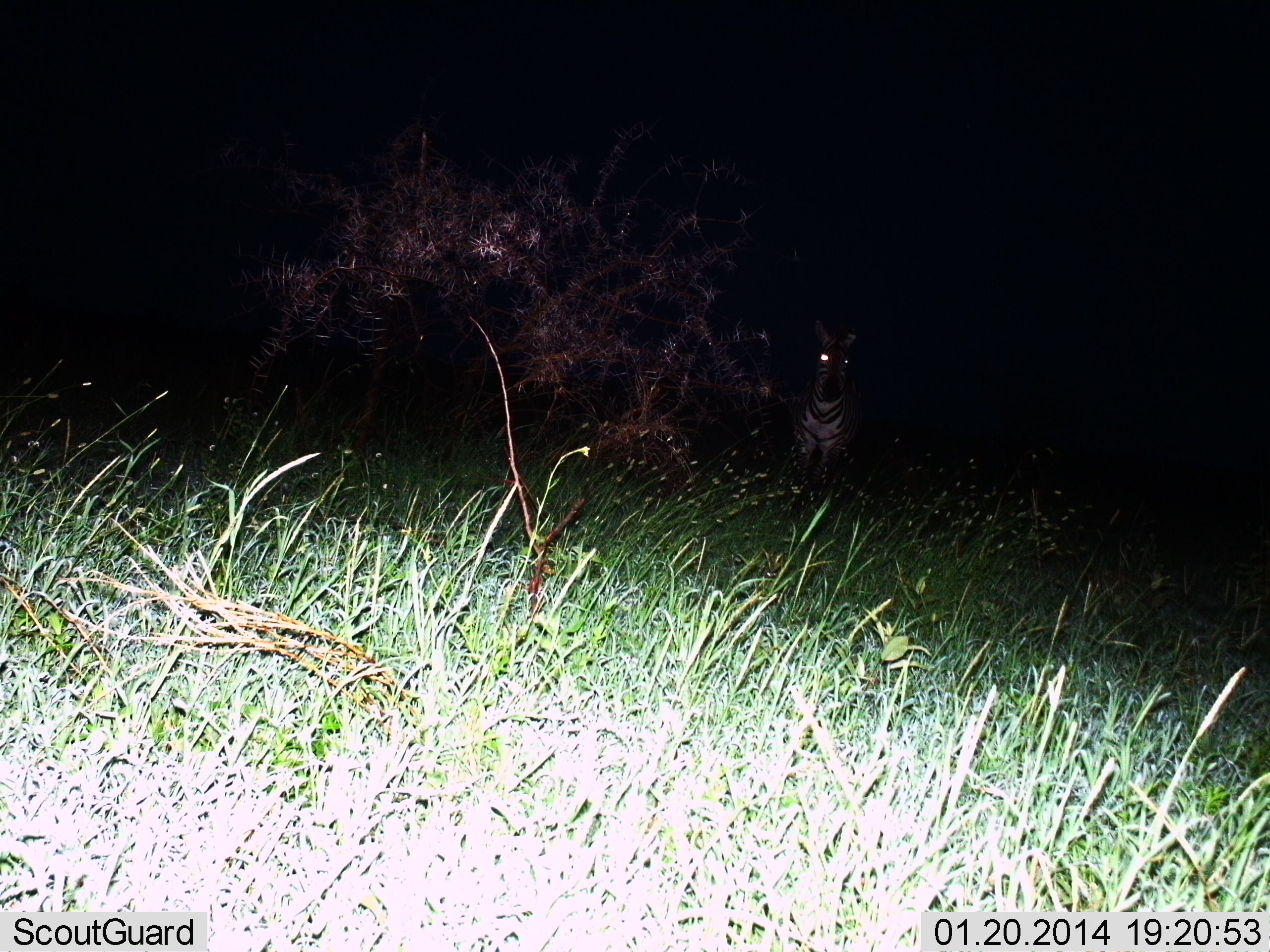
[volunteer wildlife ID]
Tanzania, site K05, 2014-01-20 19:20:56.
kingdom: Animalia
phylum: Chordata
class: Mammalia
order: Perissodactyla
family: Equidae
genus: Equus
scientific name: Equus quagga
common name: plains zebra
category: zebra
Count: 1.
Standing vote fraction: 99%.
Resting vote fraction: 1%.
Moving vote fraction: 1%.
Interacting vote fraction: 0%.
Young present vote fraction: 1%.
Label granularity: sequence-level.